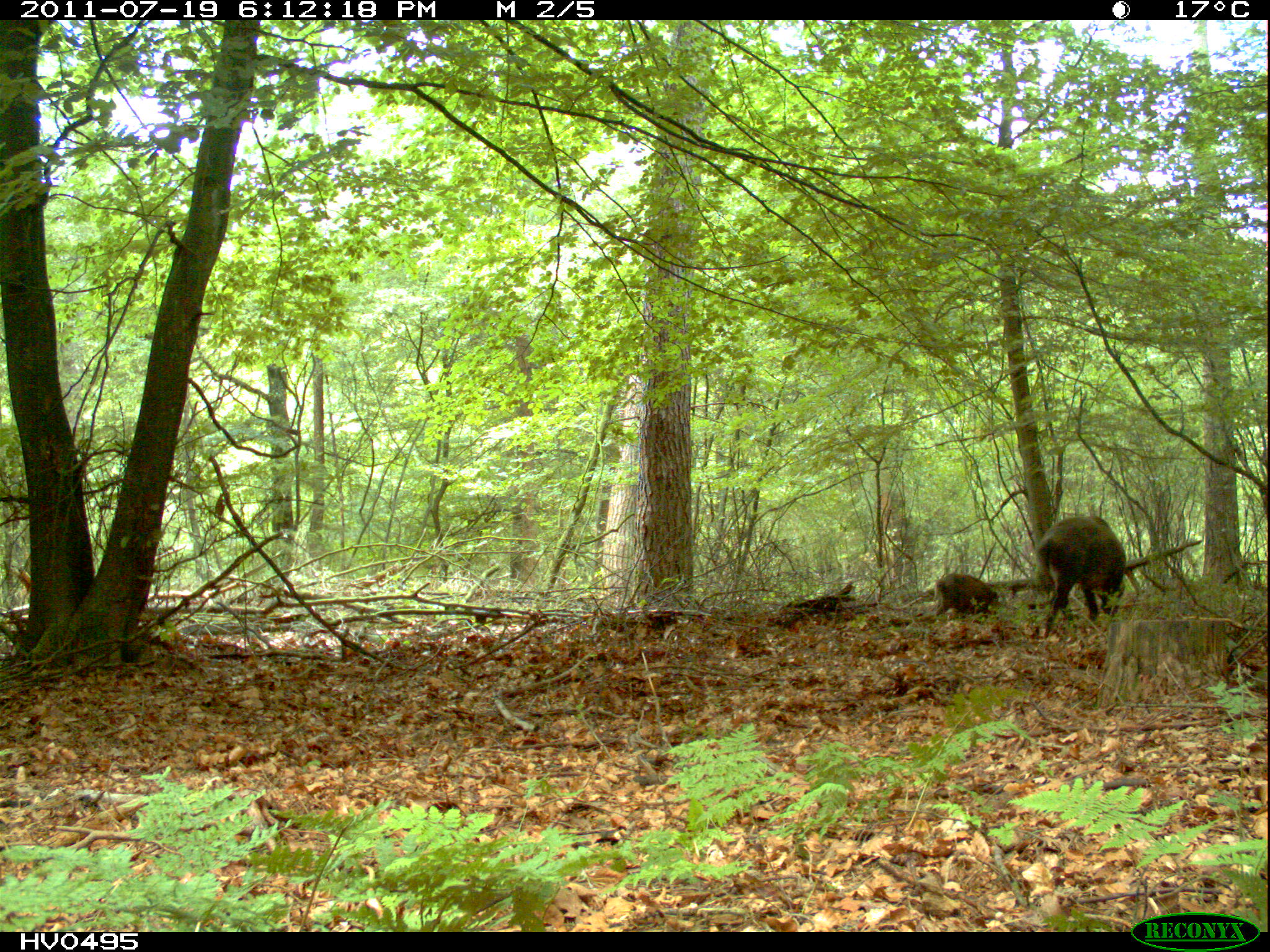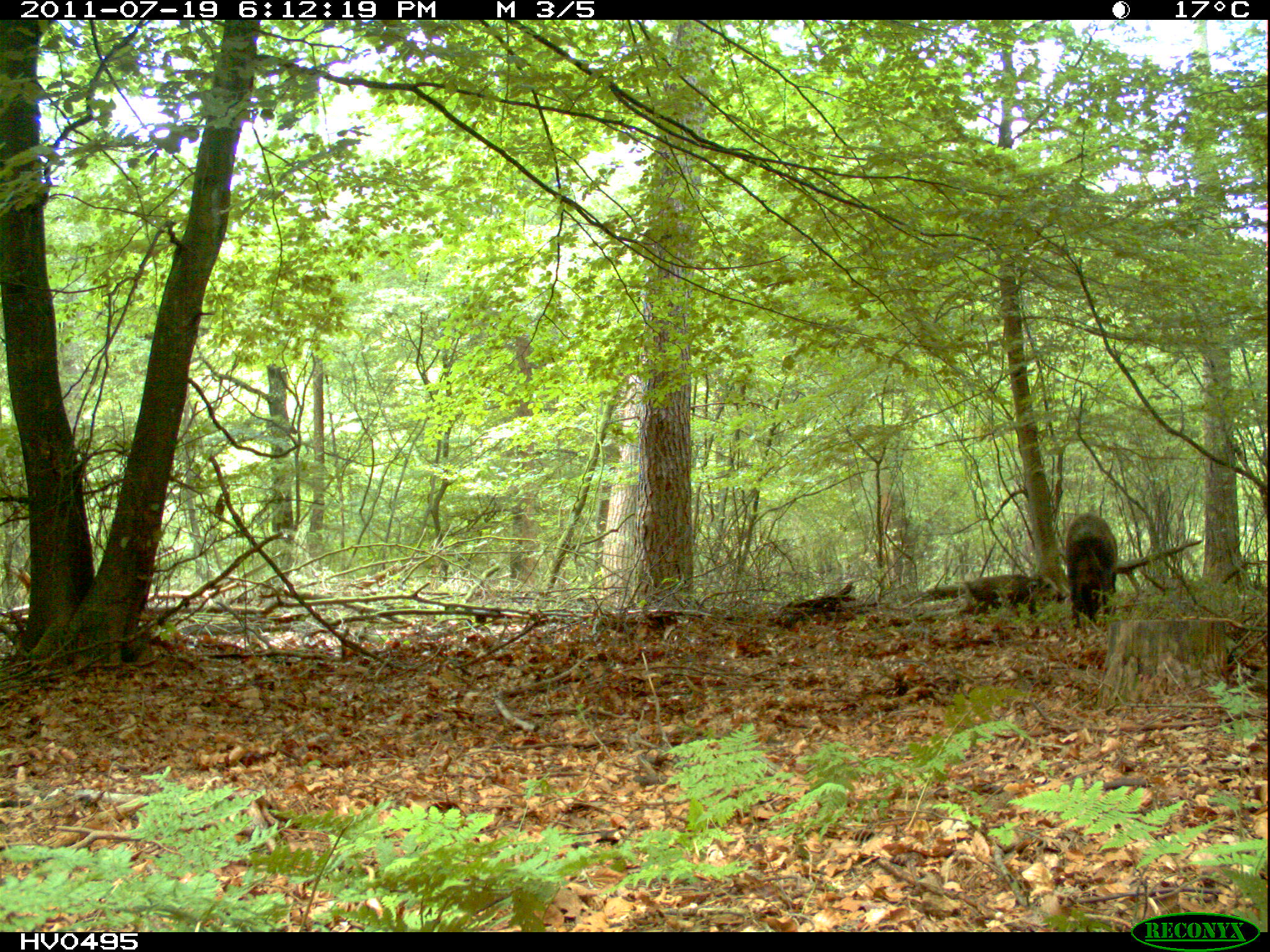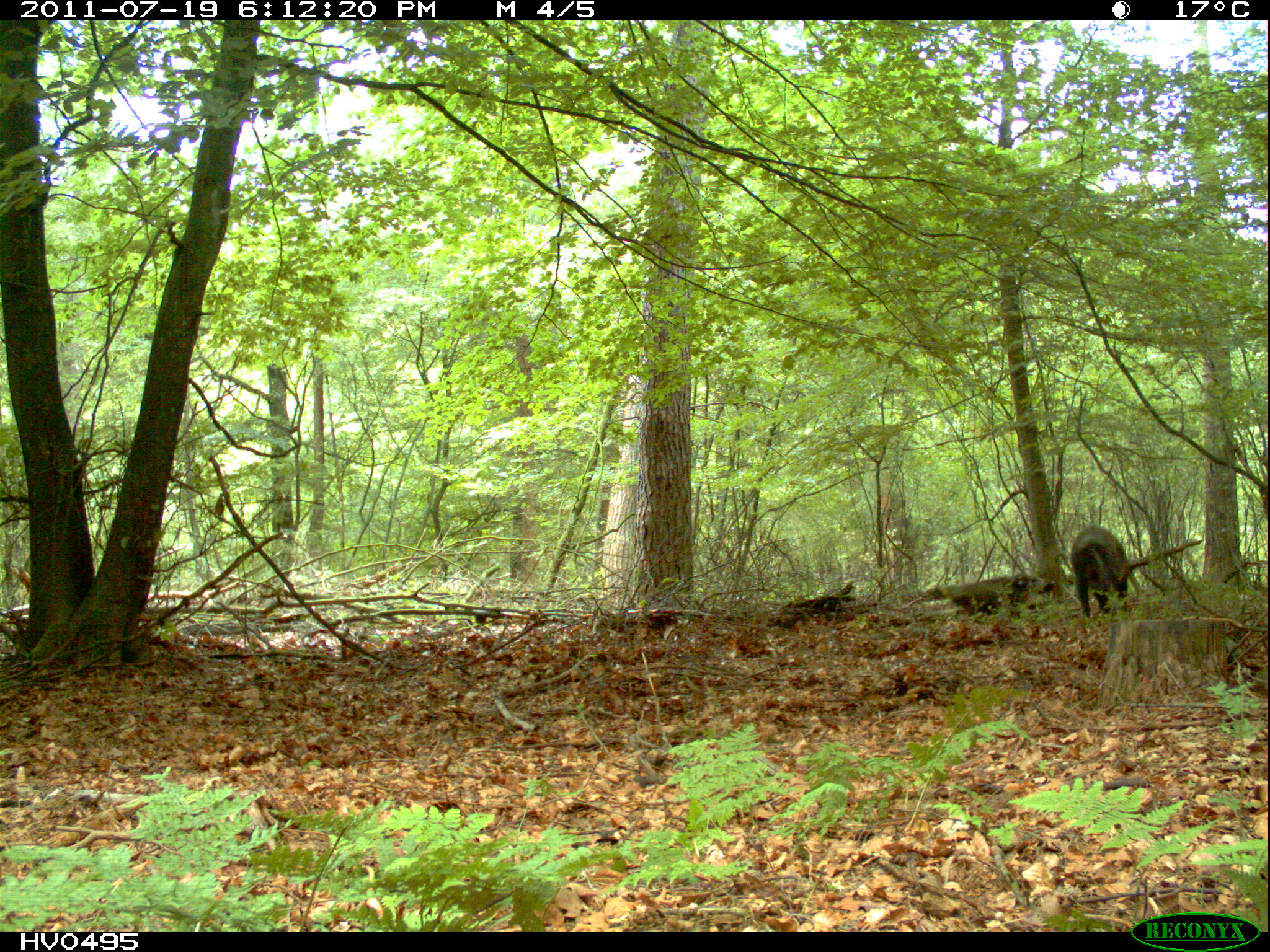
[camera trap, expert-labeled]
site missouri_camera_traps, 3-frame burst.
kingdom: Animalia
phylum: Chordata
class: Mammalia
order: Artiodactyla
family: Suidae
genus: Sus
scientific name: Sus scrofa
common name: wild boar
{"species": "wild boar (Sus scrofa)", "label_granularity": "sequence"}